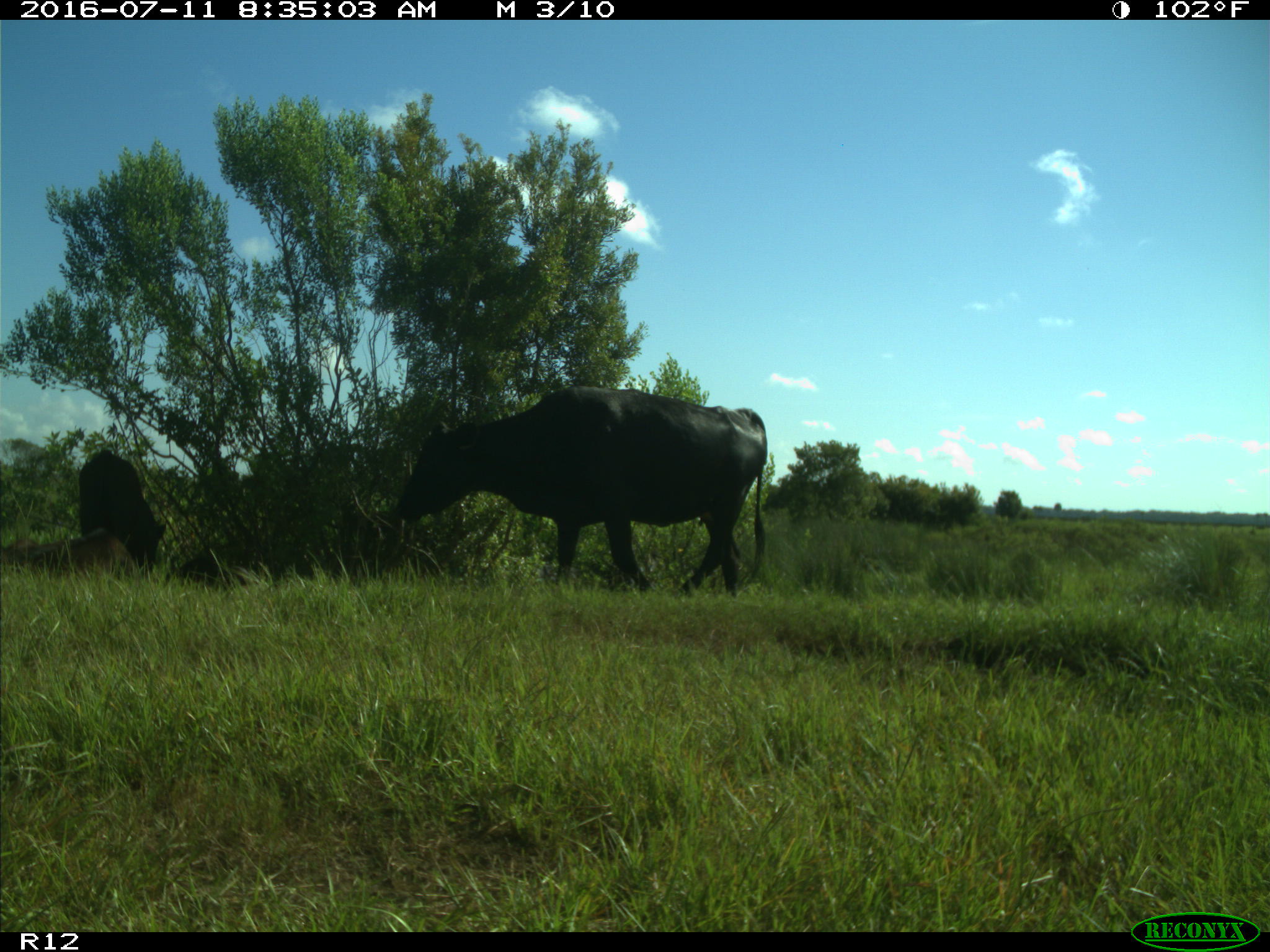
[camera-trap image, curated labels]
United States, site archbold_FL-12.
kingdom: Animalia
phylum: Chordata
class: Mammalia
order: Artiodactyla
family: Bovidae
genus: Bos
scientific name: Bos taurus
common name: domestic cow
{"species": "Bos taurus (domestic cow)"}